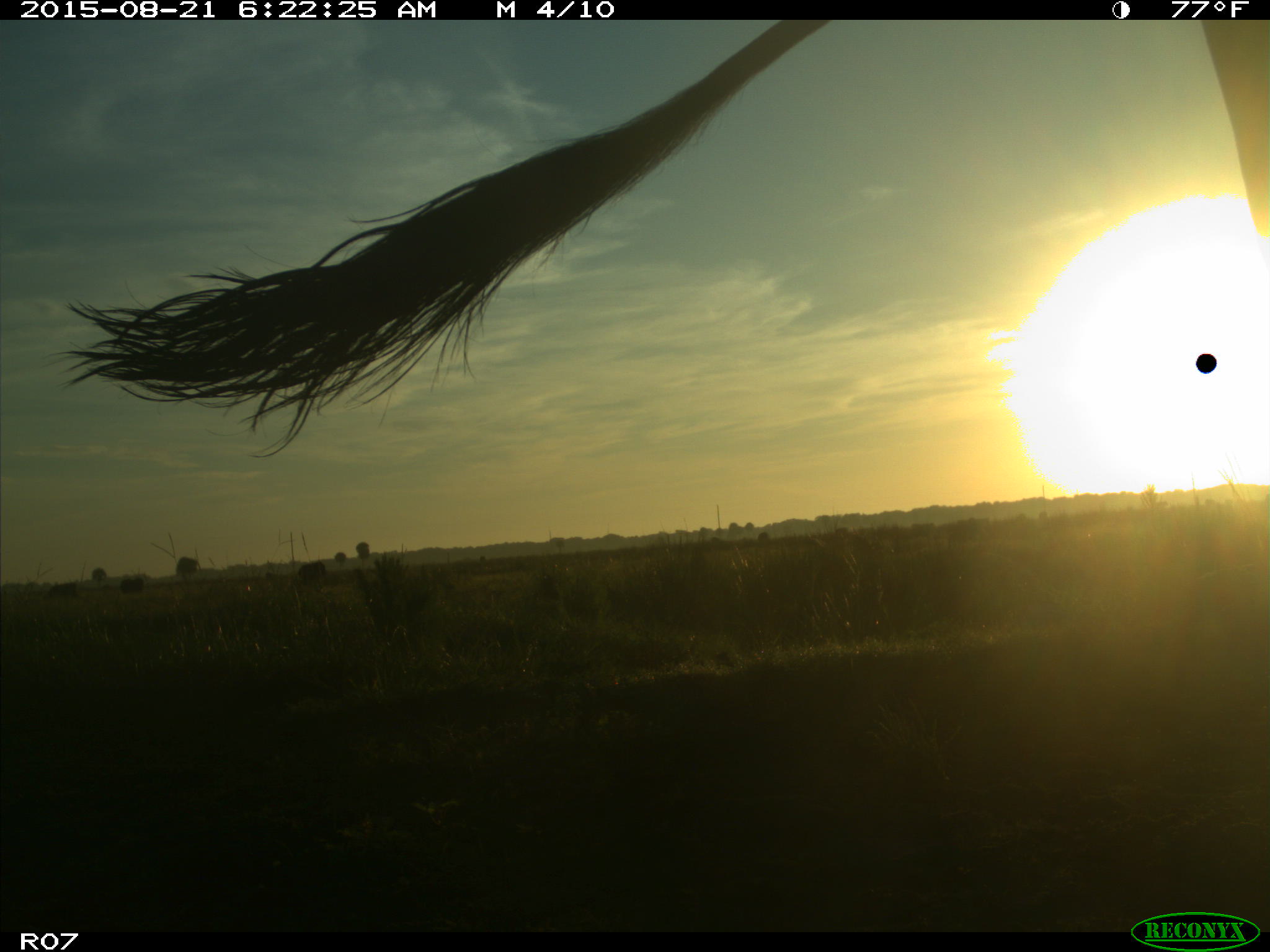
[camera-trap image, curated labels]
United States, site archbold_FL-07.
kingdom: Animalia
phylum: Chordata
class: Mammalia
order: Artiodactyla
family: Bovidae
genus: Bos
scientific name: Bos taurus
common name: domestic cow